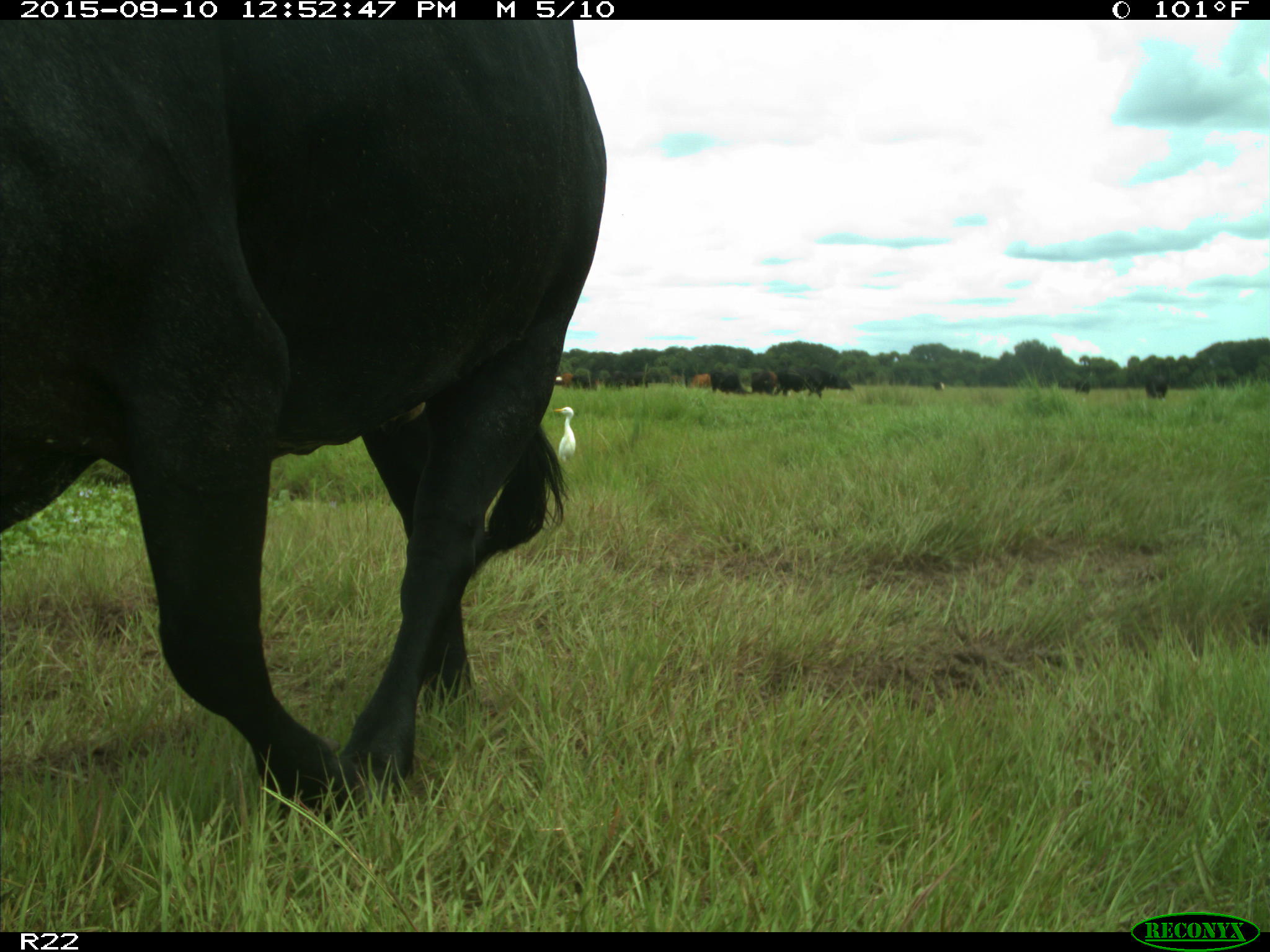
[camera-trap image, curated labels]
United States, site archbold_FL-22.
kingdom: Animalia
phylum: Chordata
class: Mammalia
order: Artiodactyla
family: Bovidae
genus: Bos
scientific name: Bos taurus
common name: domestic cow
Bos taurus (domestic cow).